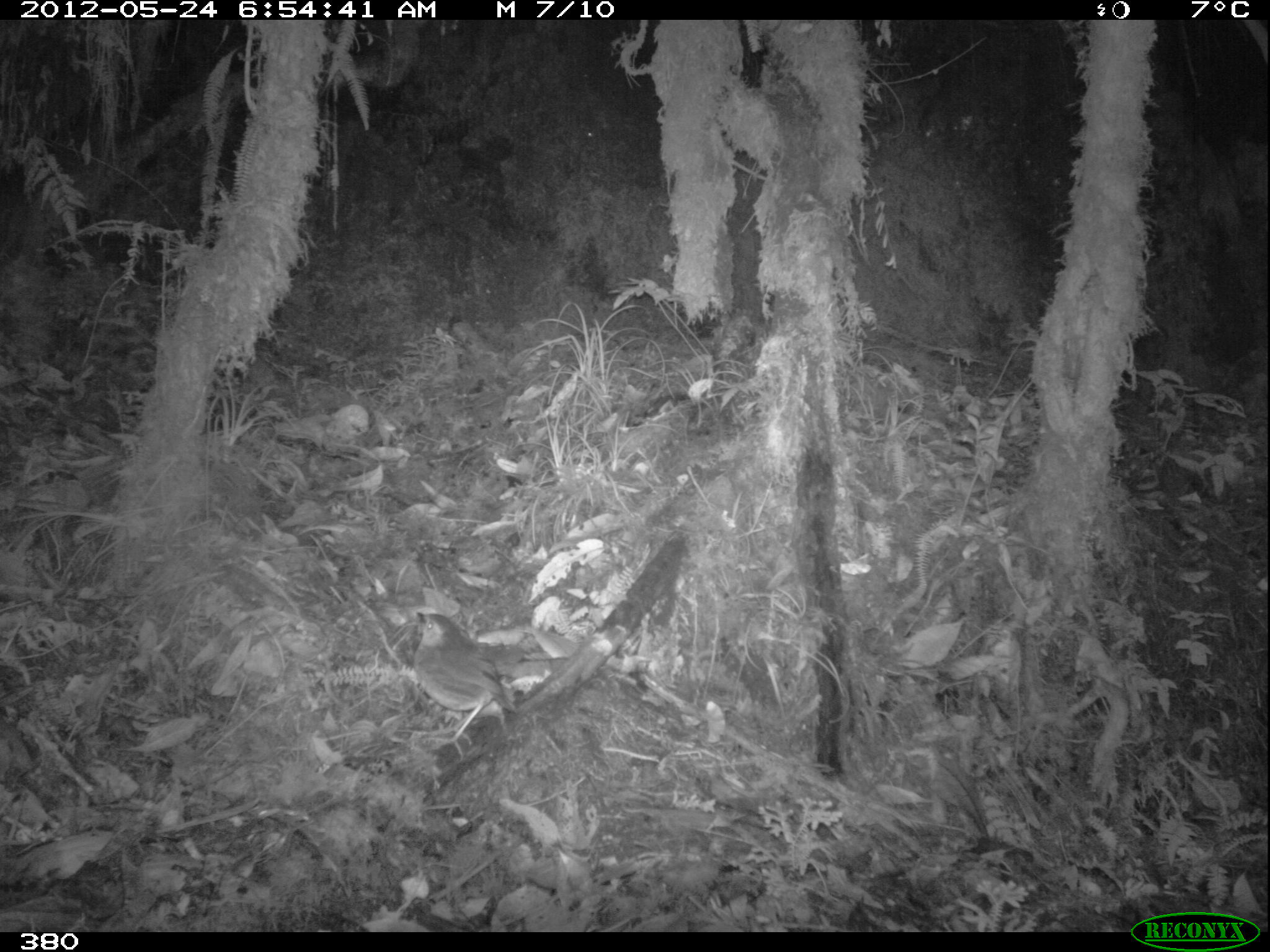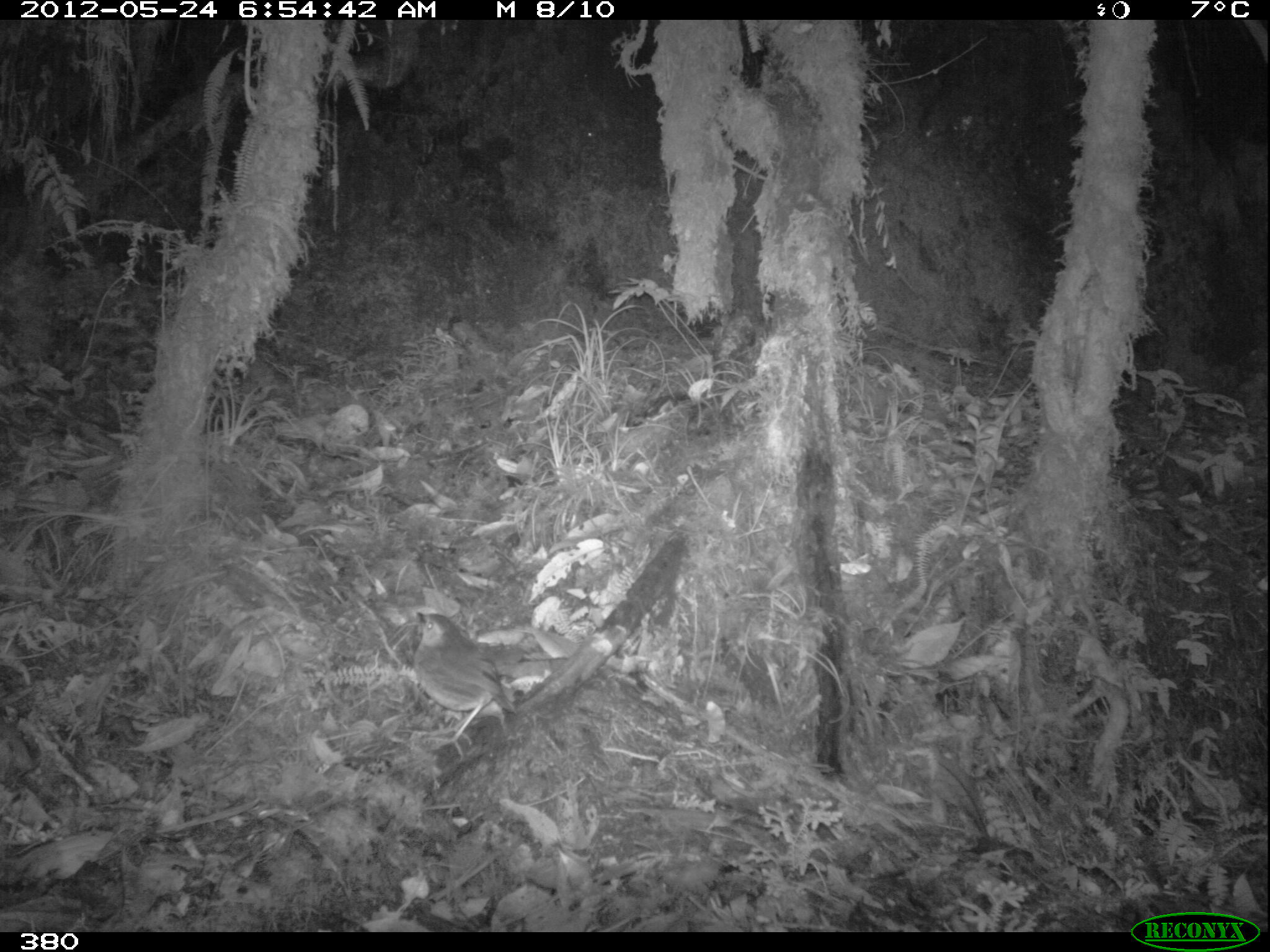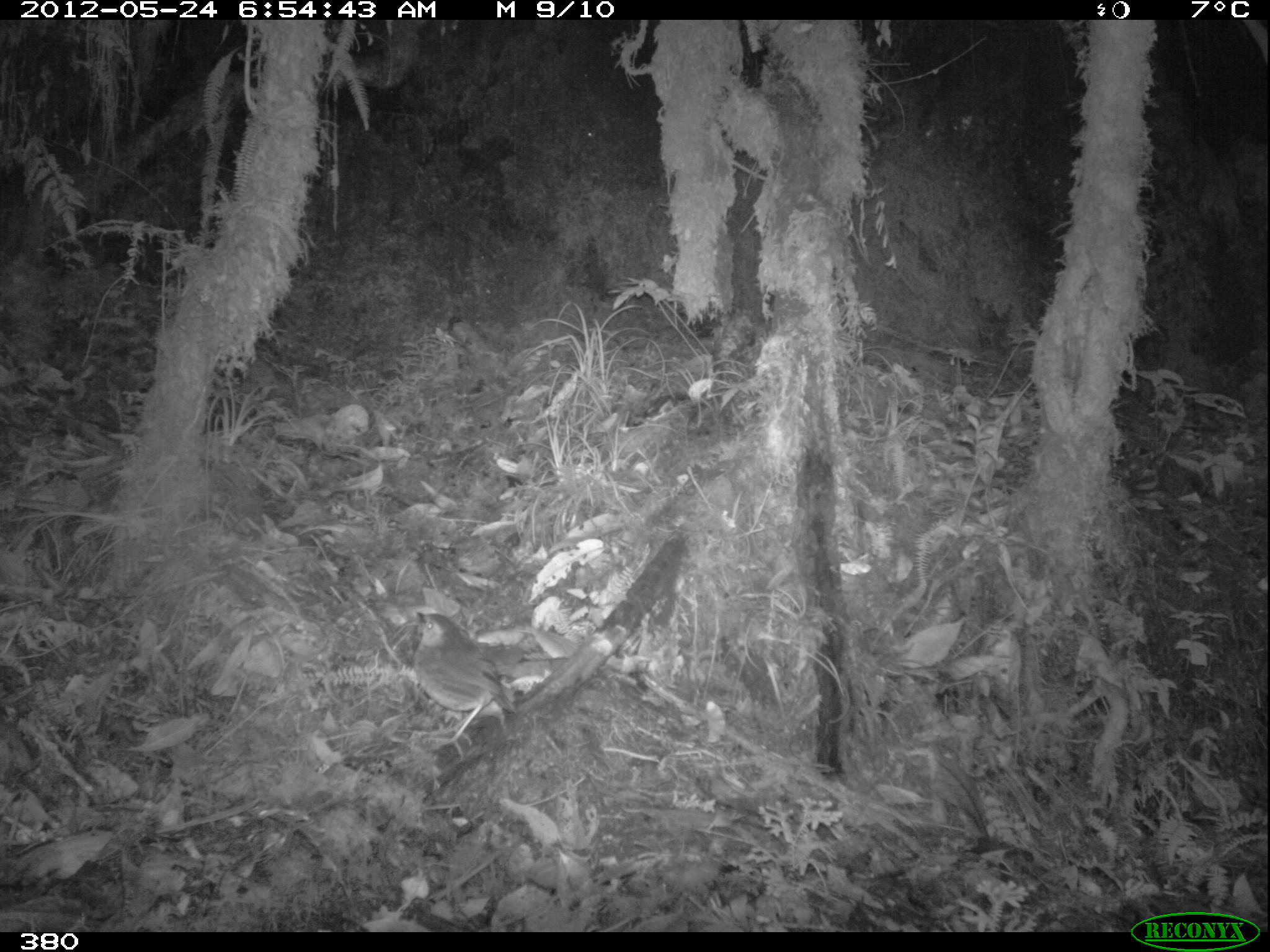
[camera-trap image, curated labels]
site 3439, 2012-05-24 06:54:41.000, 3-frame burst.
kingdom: Animalia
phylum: Chordata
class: Aves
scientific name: Aves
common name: bird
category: unknown bird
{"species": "unknown bird (bird) (Aves)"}